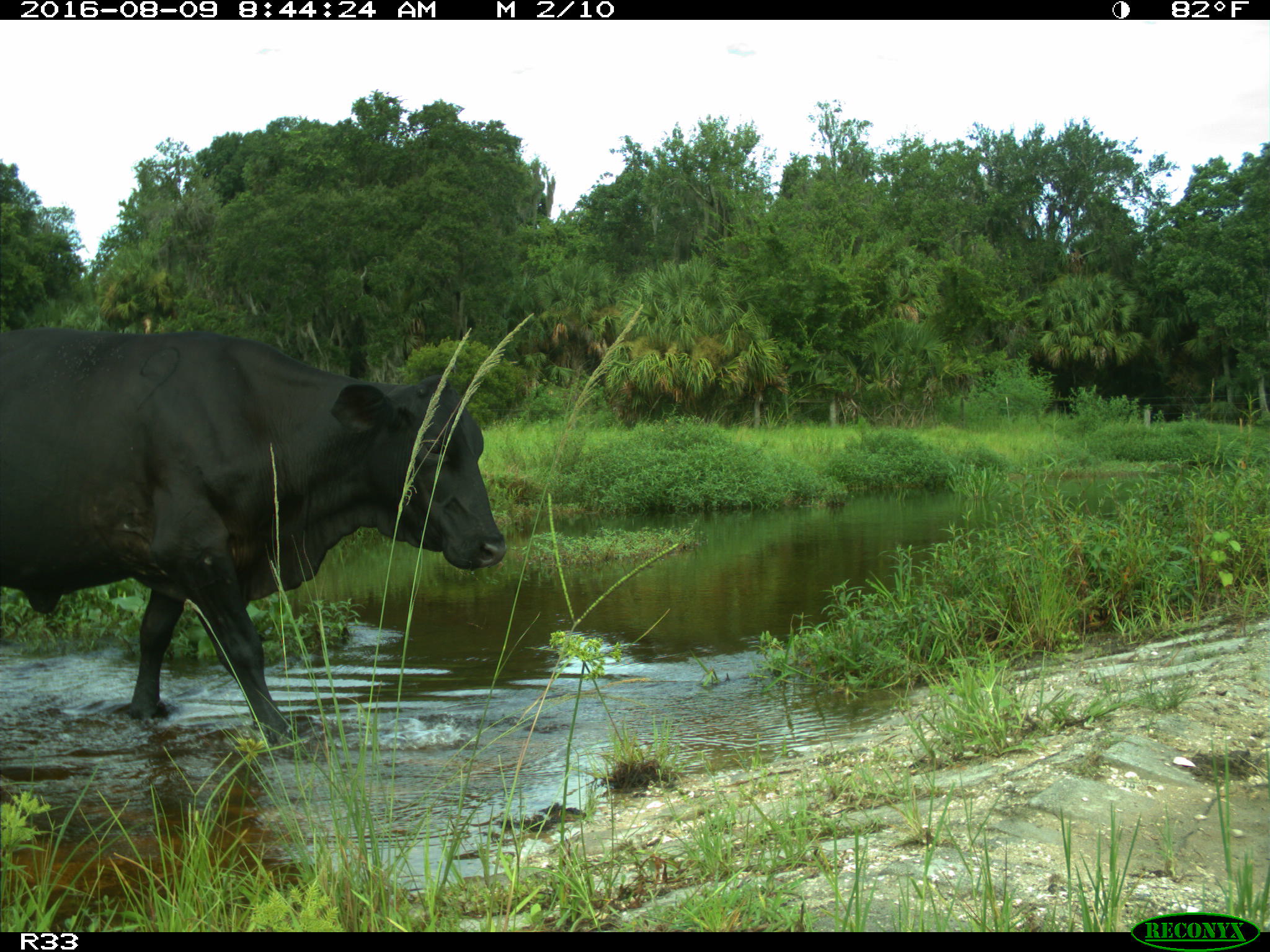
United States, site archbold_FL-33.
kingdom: Animalia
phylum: Chordata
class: Mammalia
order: Artiodactyla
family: Bovidae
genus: Bos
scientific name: Bos taurus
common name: domestic cow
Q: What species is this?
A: Bos taurus (domestic cow).